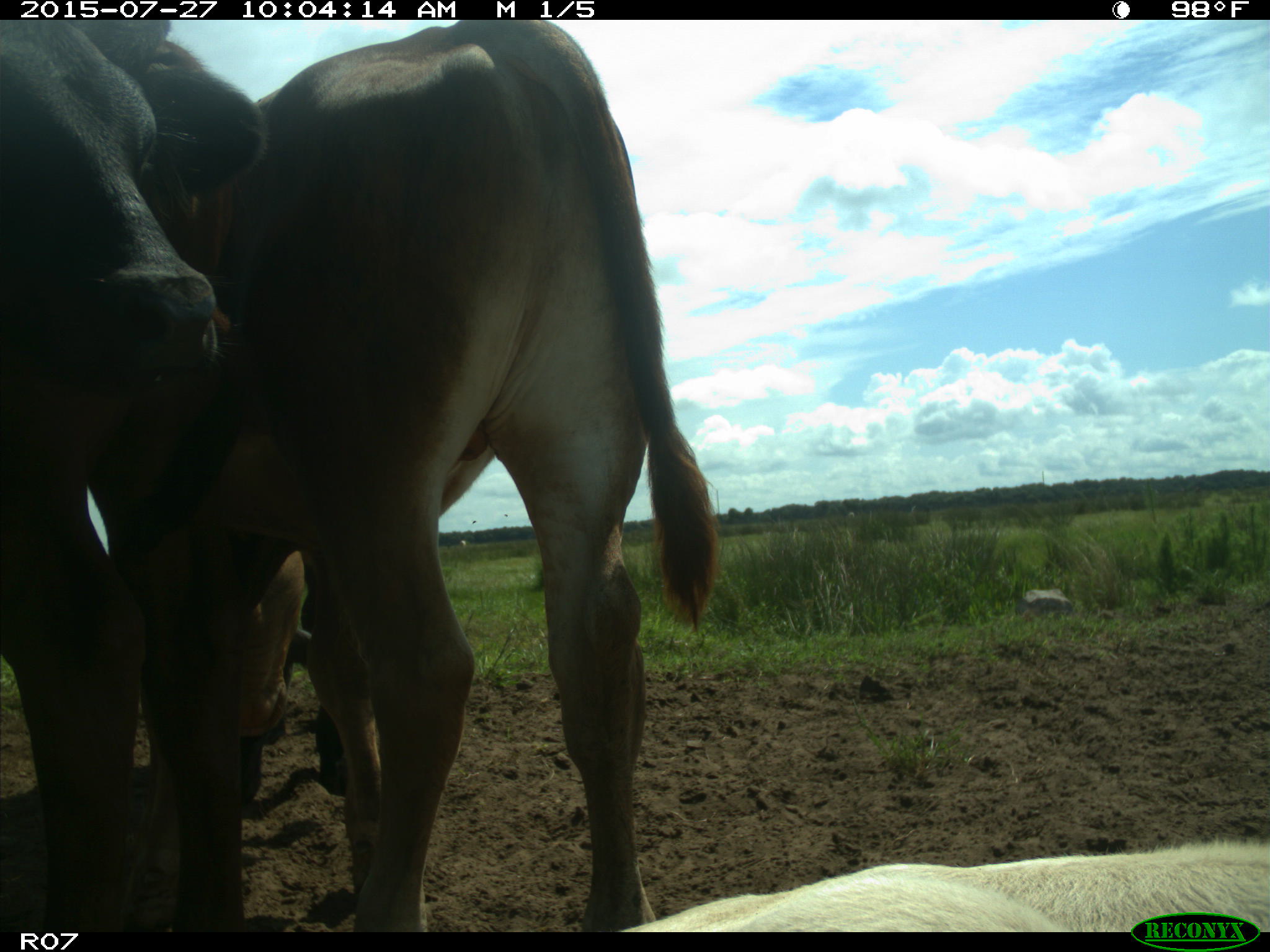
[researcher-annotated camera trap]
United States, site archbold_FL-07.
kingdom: Animalia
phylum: Chordata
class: Mammalia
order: Artiodactyla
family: Bovidae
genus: Bos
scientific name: Bos taurus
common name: domestic cow